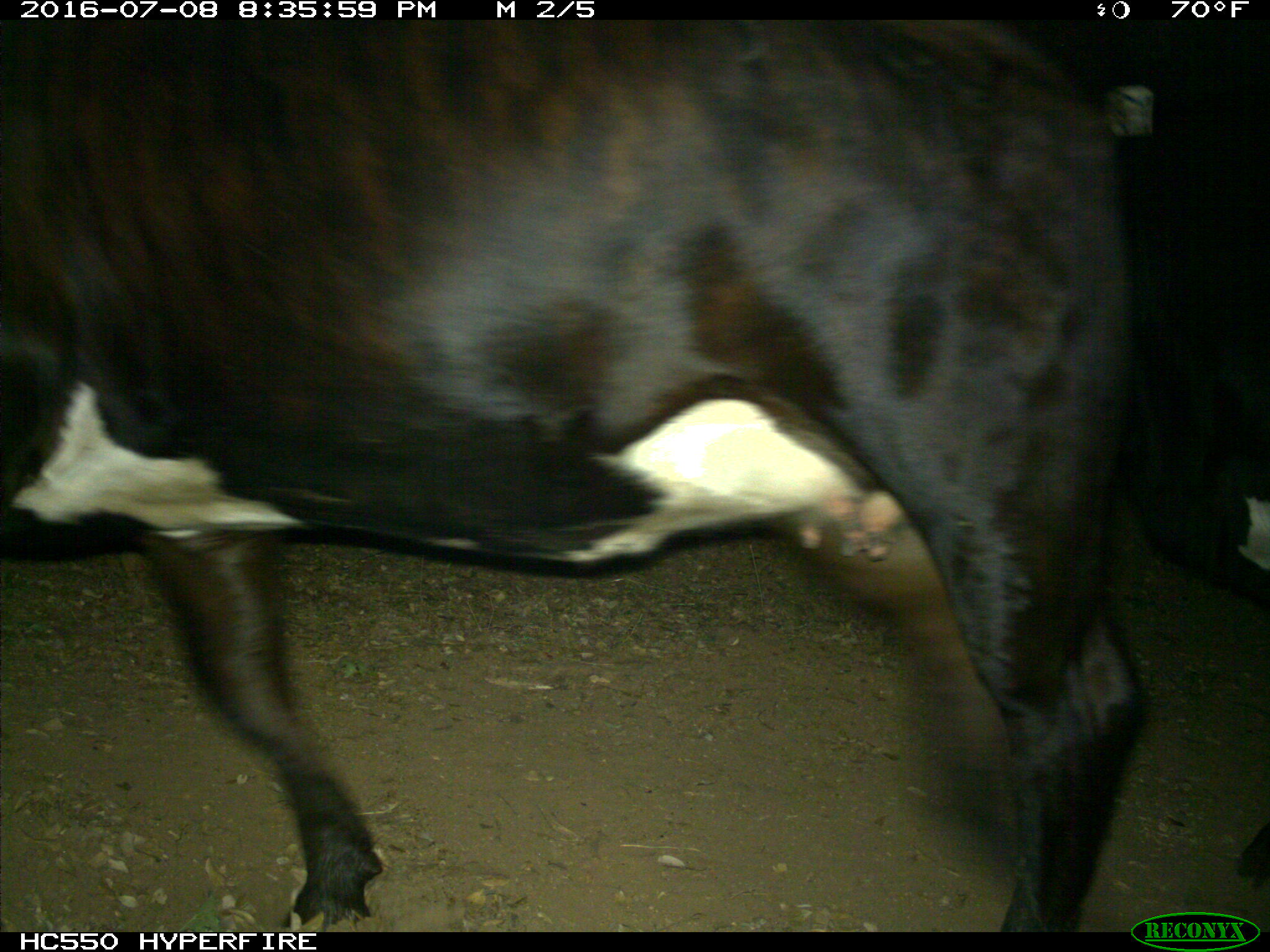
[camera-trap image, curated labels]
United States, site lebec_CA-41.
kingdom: Animalia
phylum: Chordata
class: Mammalia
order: Artiodactyla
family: Bovidae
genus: Bos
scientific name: Bos taurus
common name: domestic cow